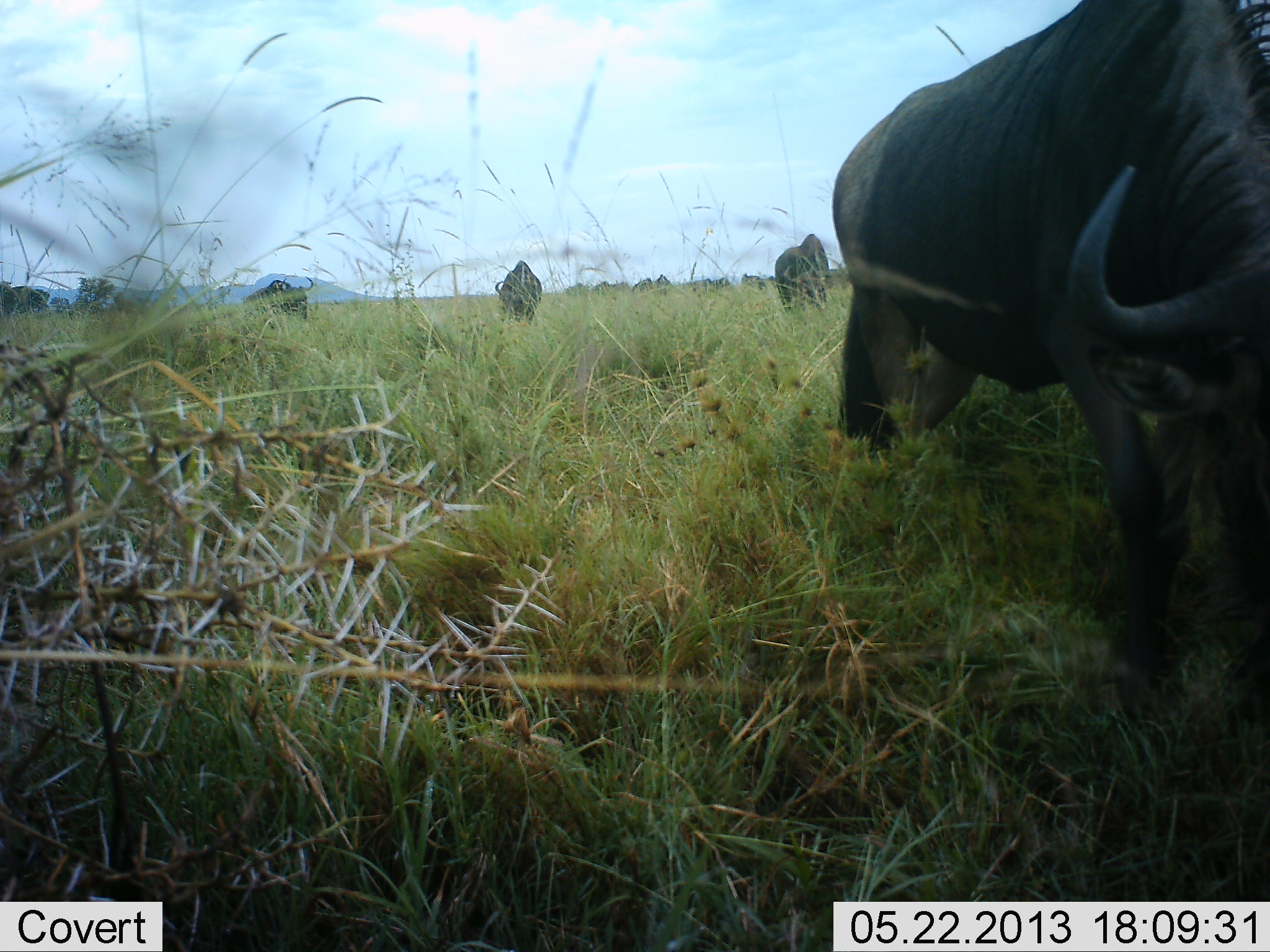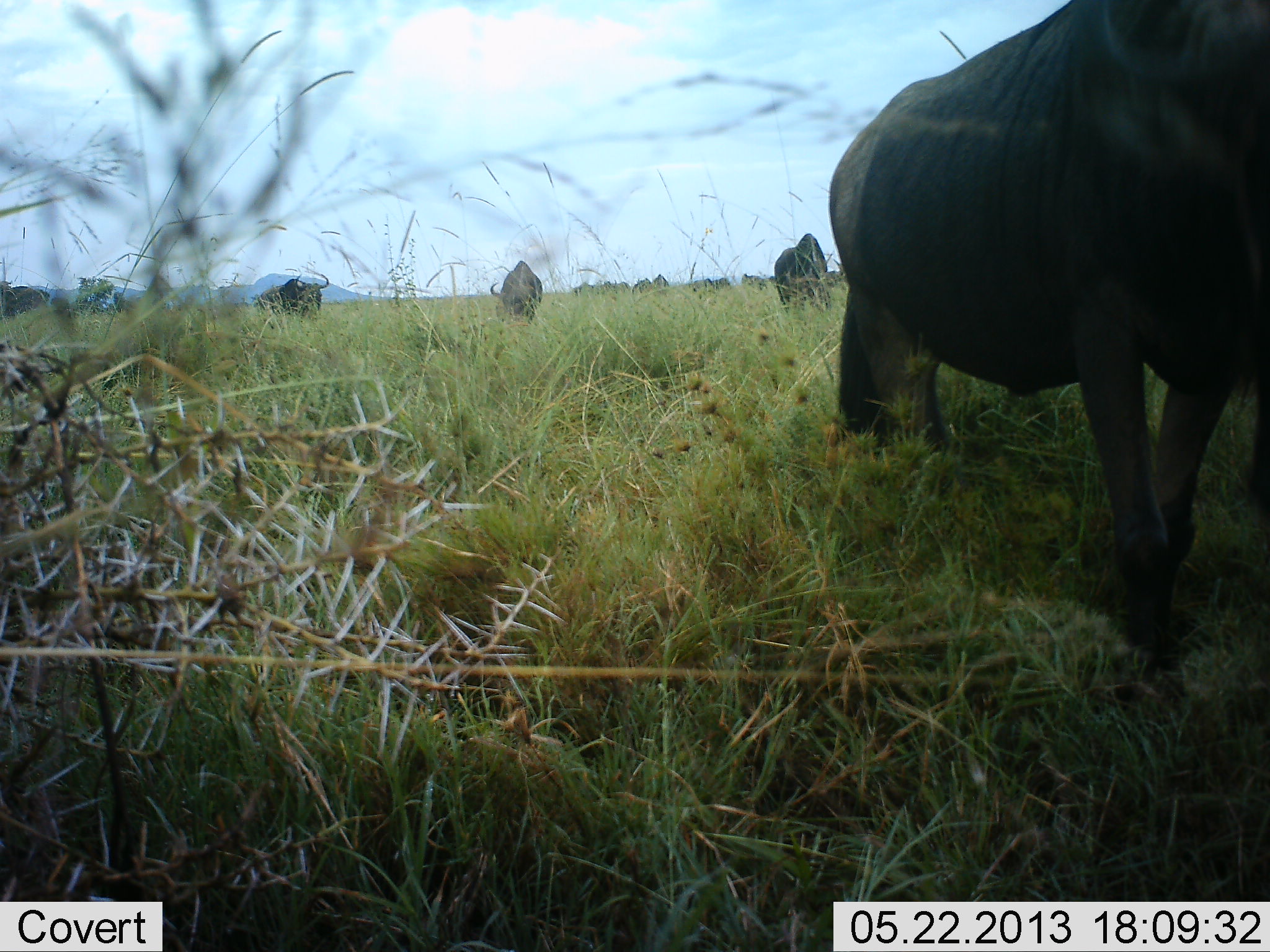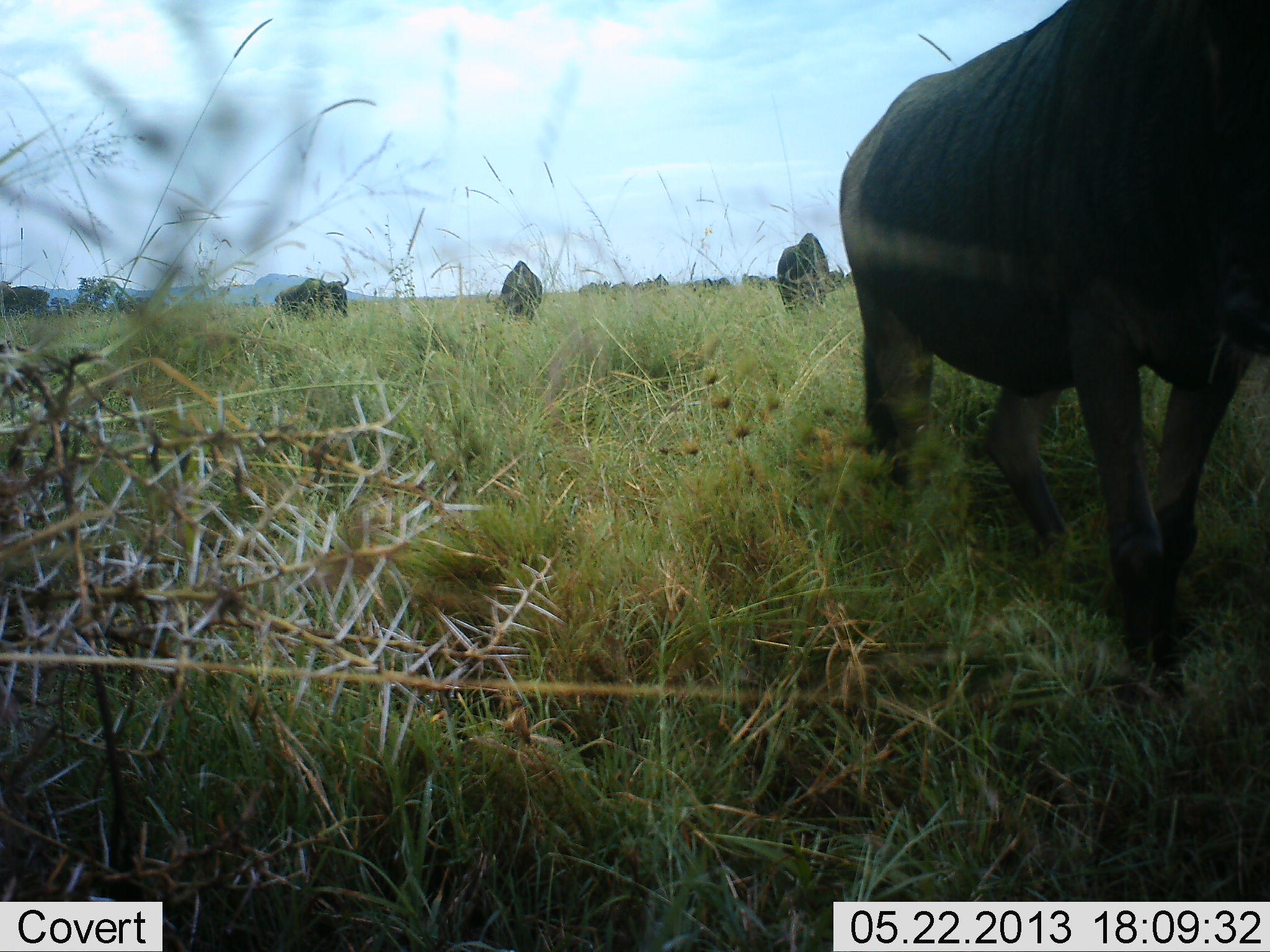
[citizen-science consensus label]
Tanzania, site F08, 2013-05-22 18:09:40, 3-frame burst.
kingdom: Animalia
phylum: Chordata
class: Mammalia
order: Artiodactyla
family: Bovidae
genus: Connochaetes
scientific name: Connochaetes taurinus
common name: blue wildebeest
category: wildebeest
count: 5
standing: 40%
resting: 0%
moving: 40%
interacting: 0%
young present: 0%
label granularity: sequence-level